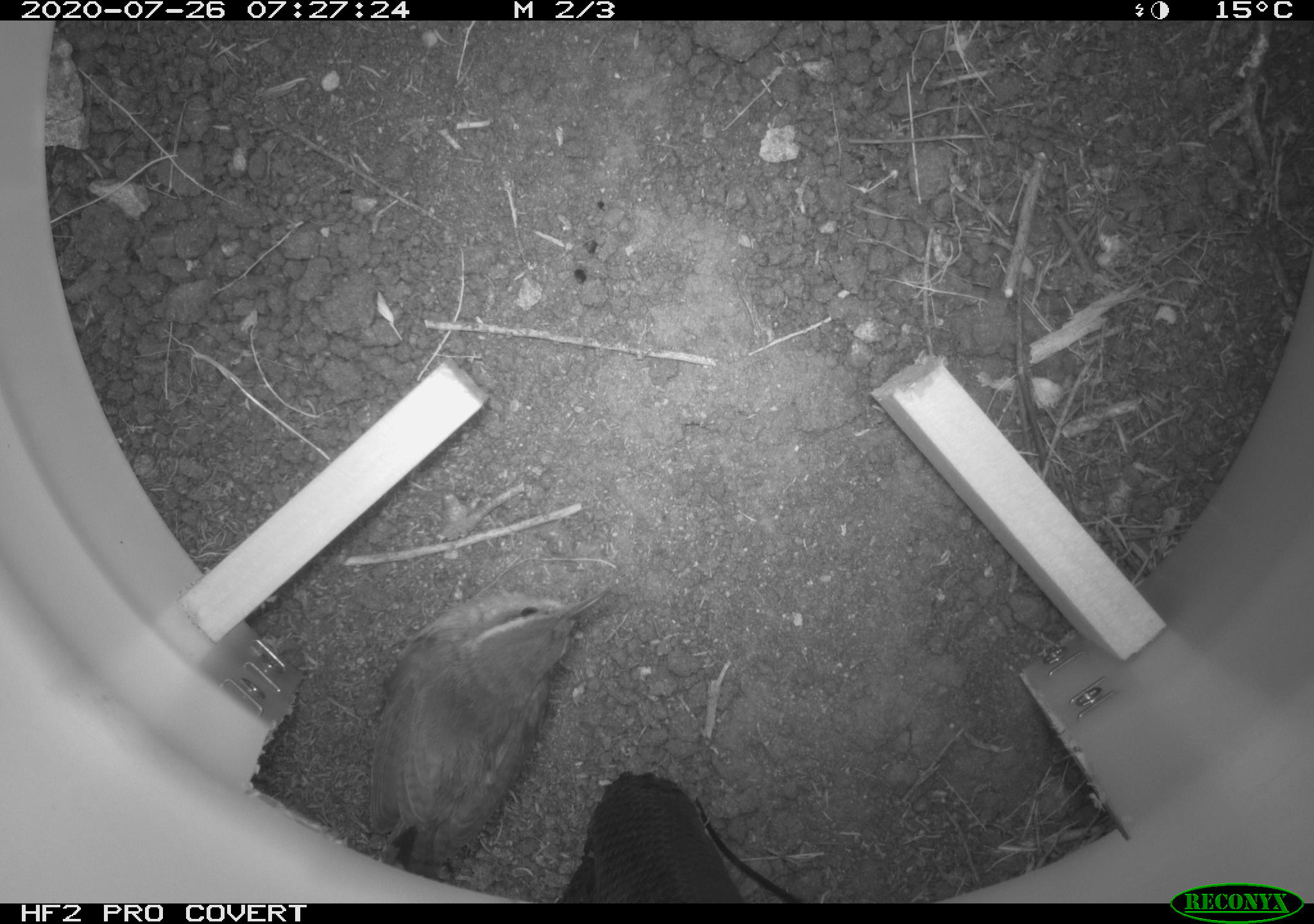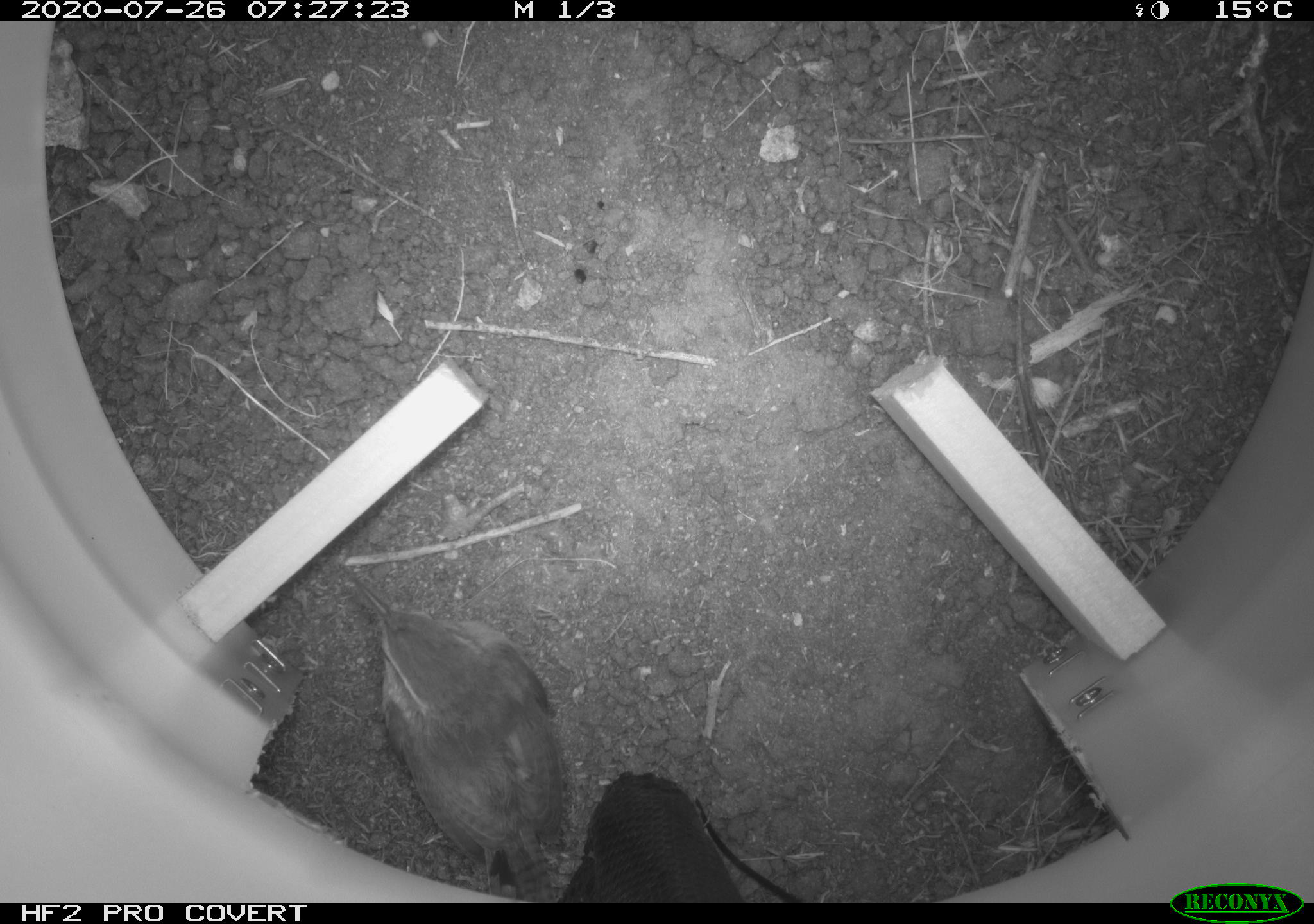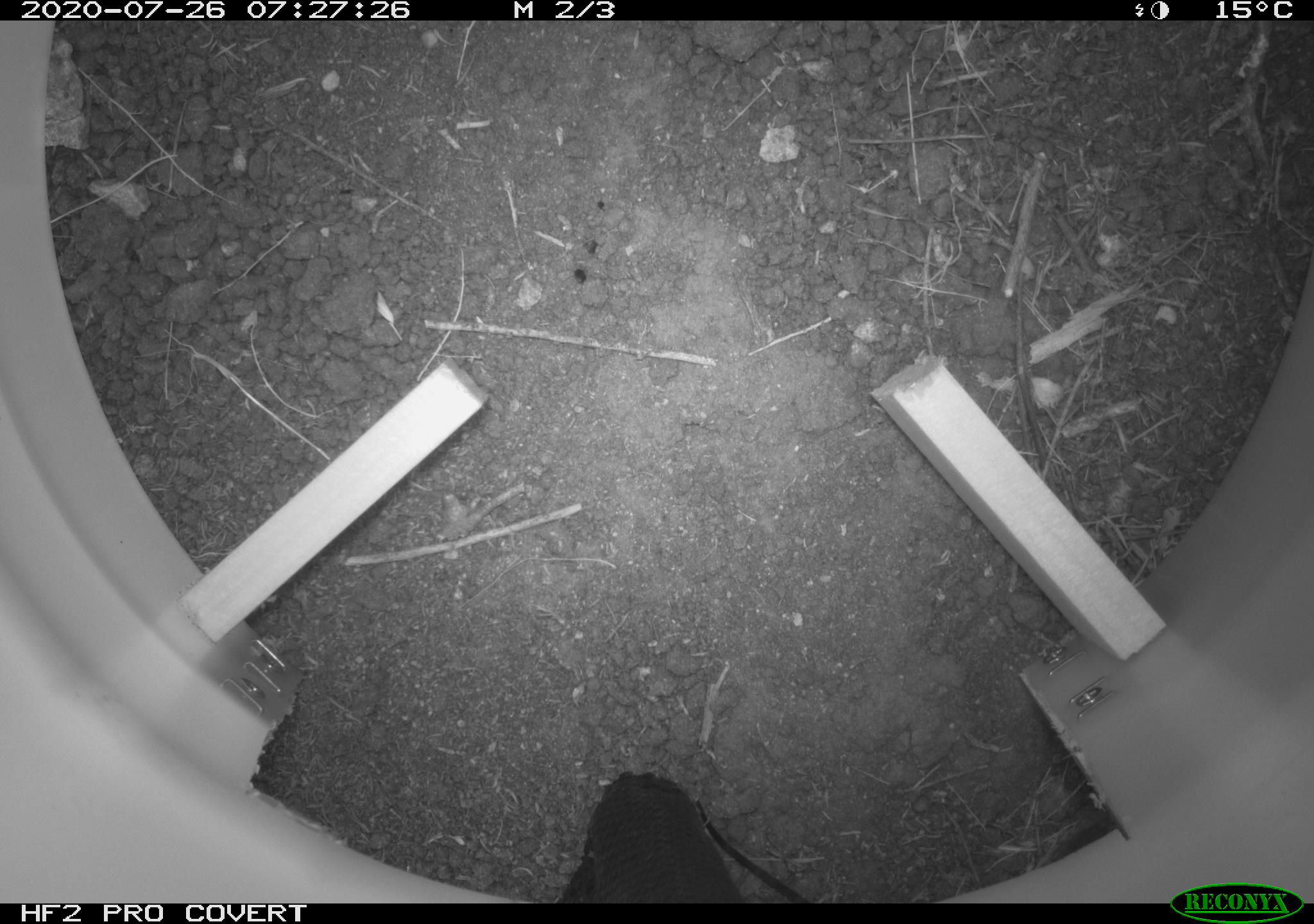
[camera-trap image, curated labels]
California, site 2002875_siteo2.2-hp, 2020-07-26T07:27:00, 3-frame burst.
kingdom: Animalia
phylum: Chordata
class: Aves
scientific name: Aves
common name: bird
Bird (Aves).